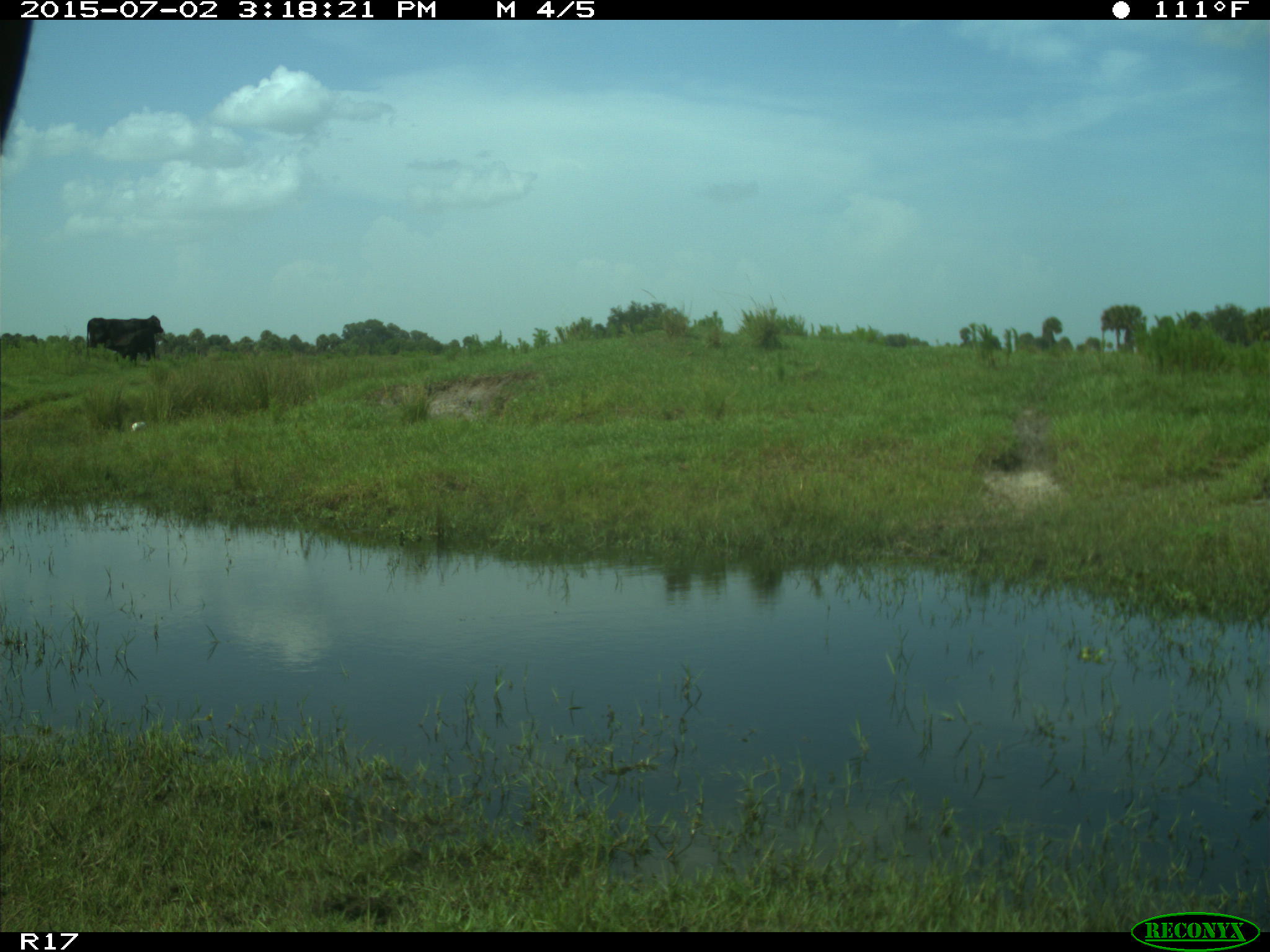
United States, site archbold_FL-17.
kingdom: Animalia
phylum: Chordata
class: Mammalia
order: Artiodactyla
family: Bovidae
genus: Bos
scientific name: Bos taurus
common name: domestic cow